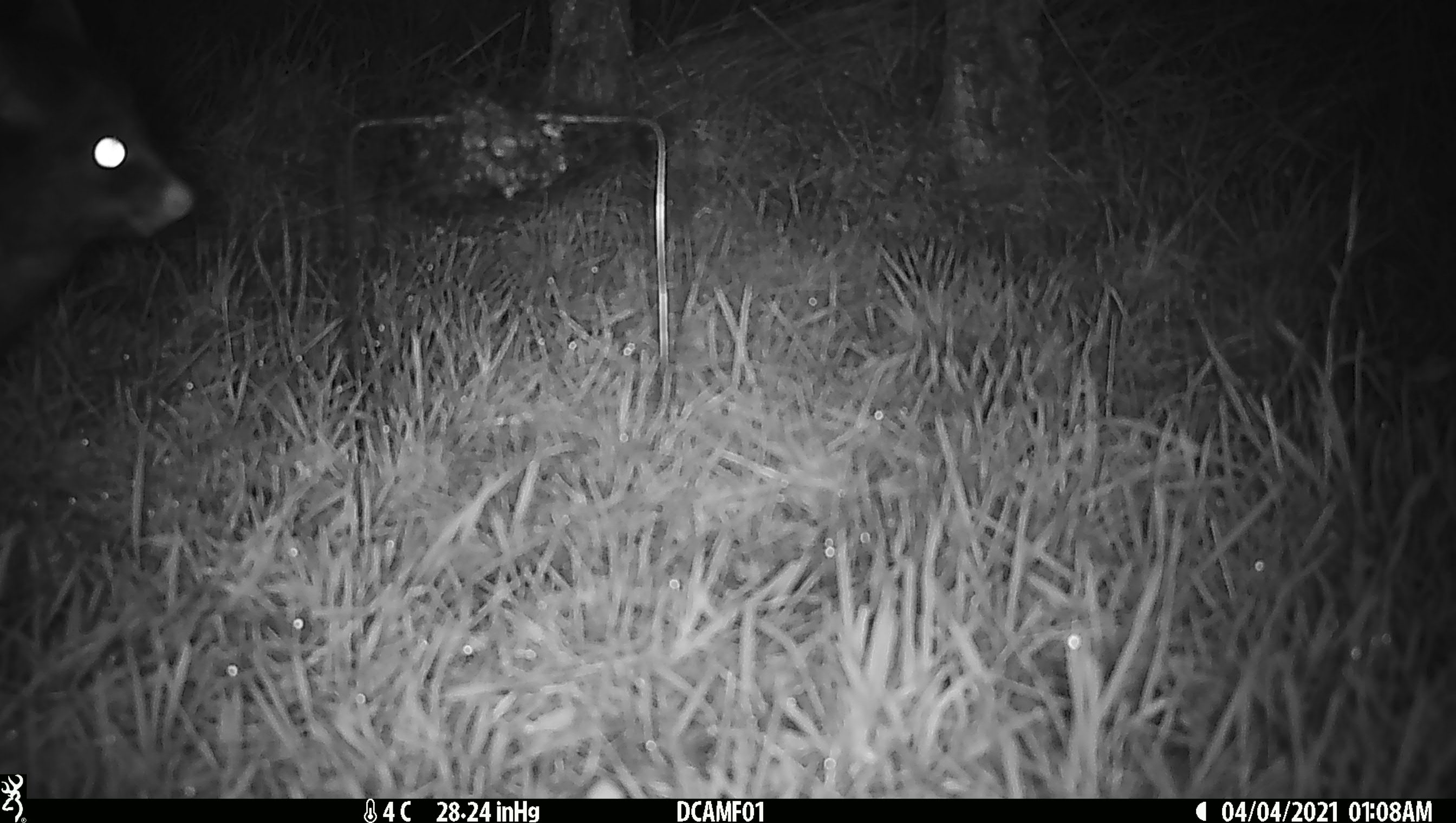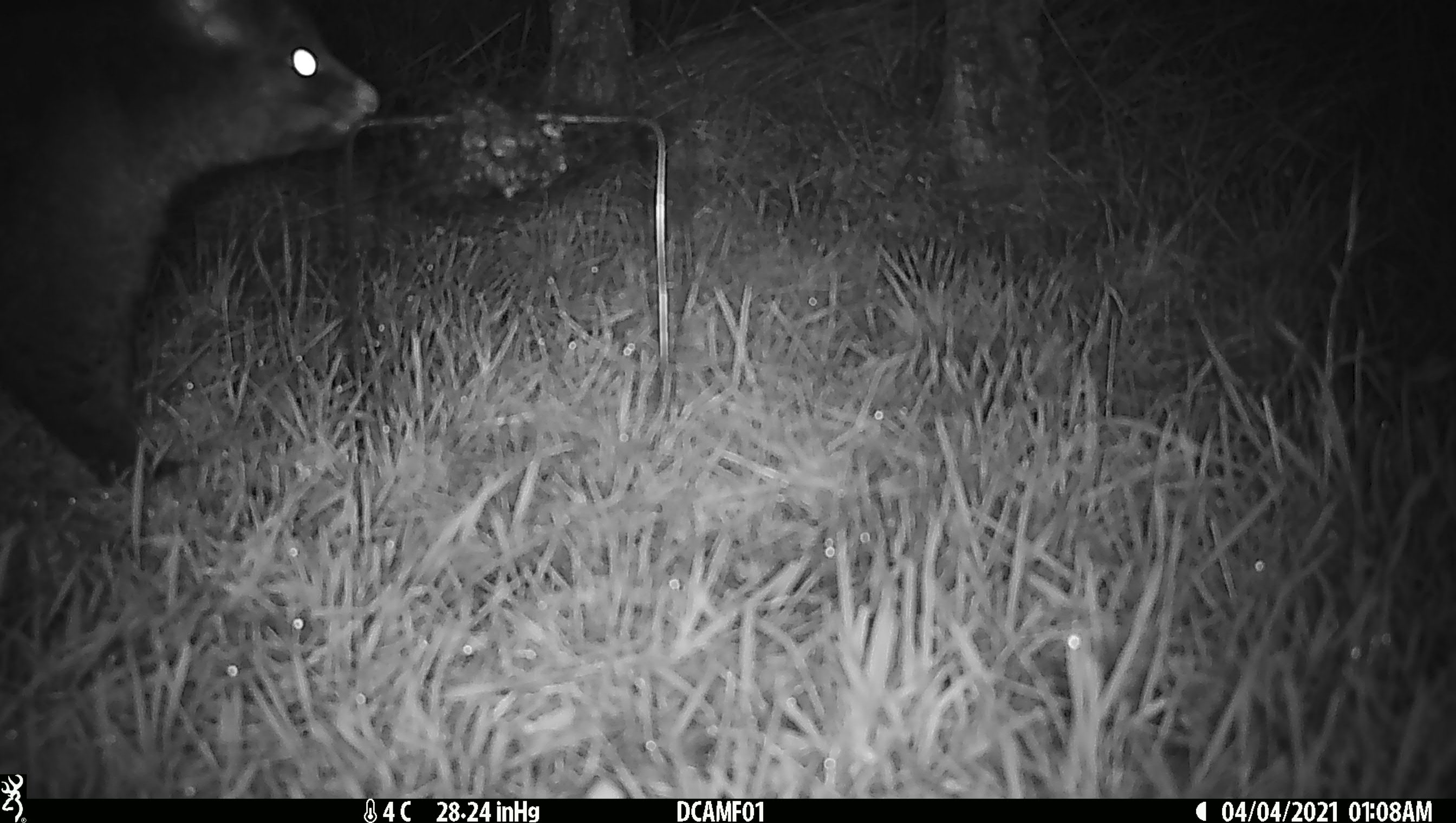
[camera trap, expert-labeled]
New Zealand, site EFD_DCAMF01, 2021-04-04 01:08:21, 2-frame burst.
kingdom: Animalia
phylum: Chordata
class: Mammalia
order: Diprotodontia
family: Phalangeridae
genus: Trichosurus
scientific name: Trichosurus vulpecula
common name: common brushtail possum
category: possum